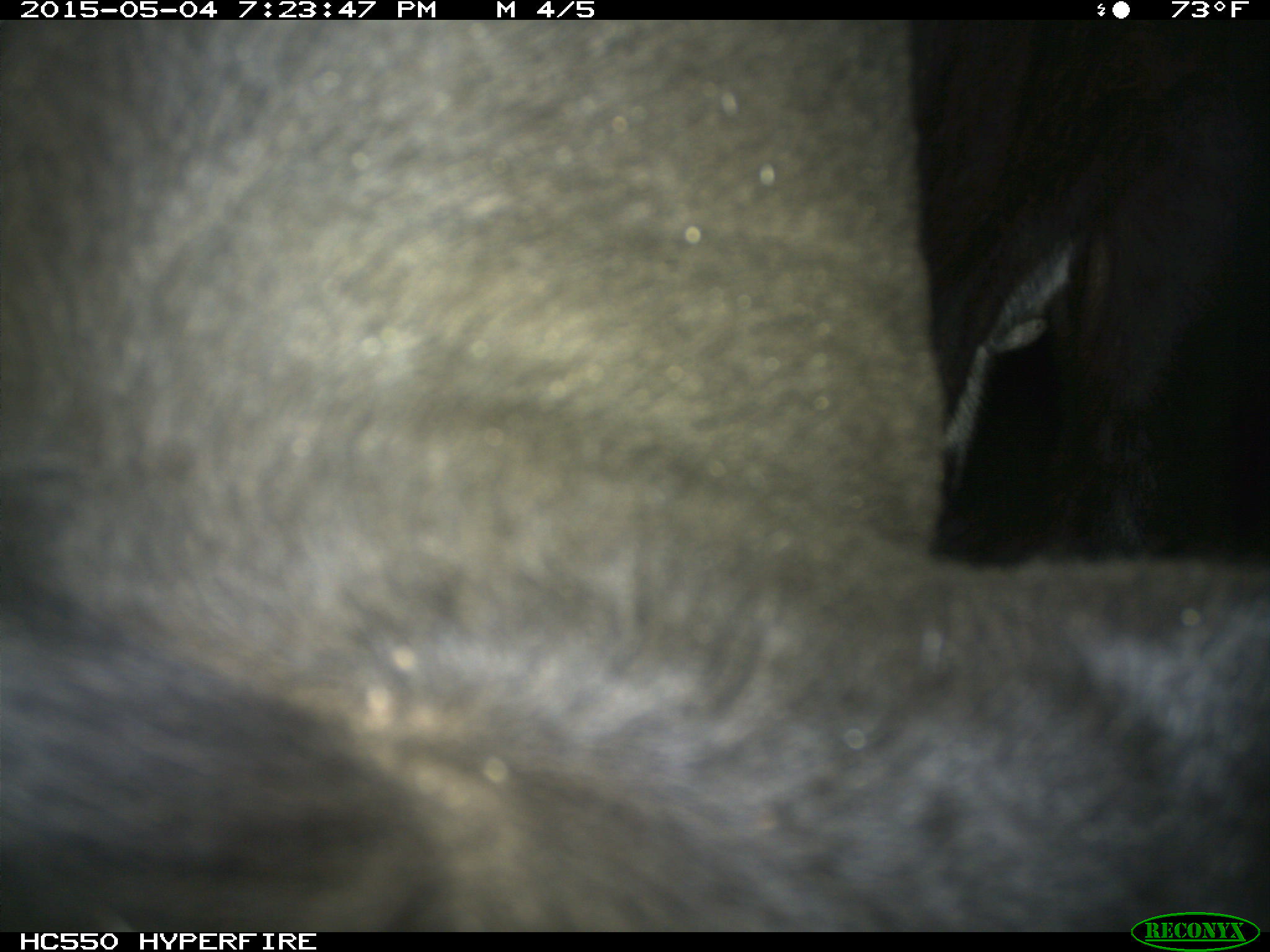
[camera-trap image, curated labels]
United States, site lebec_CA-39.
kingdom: Animalia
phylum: Chordata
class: Mammalia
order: Artiodactyla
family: Bovidae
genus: Bos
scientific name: Bos taurus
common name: domestic cow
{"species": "Bos taurus (domestic cow)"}